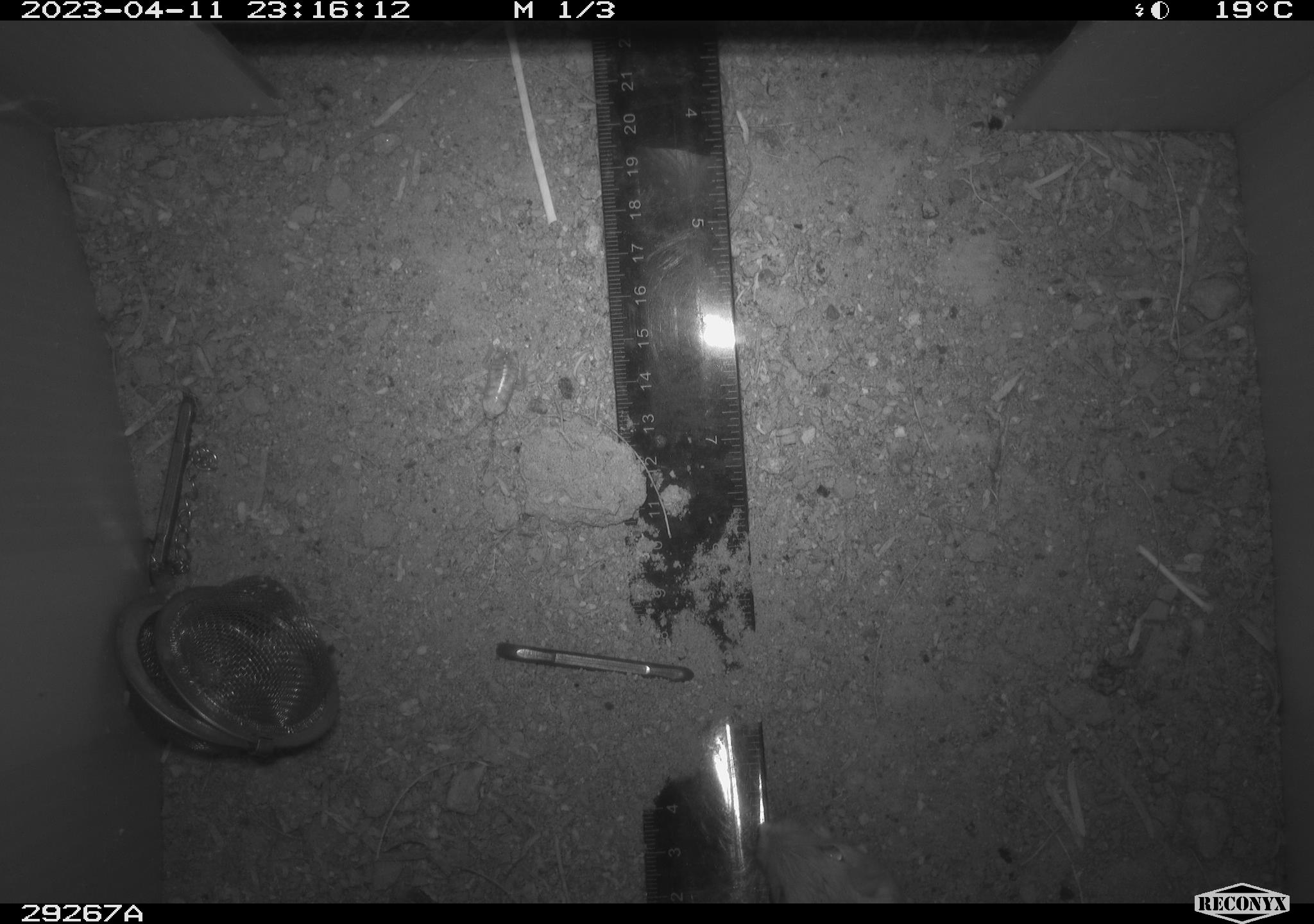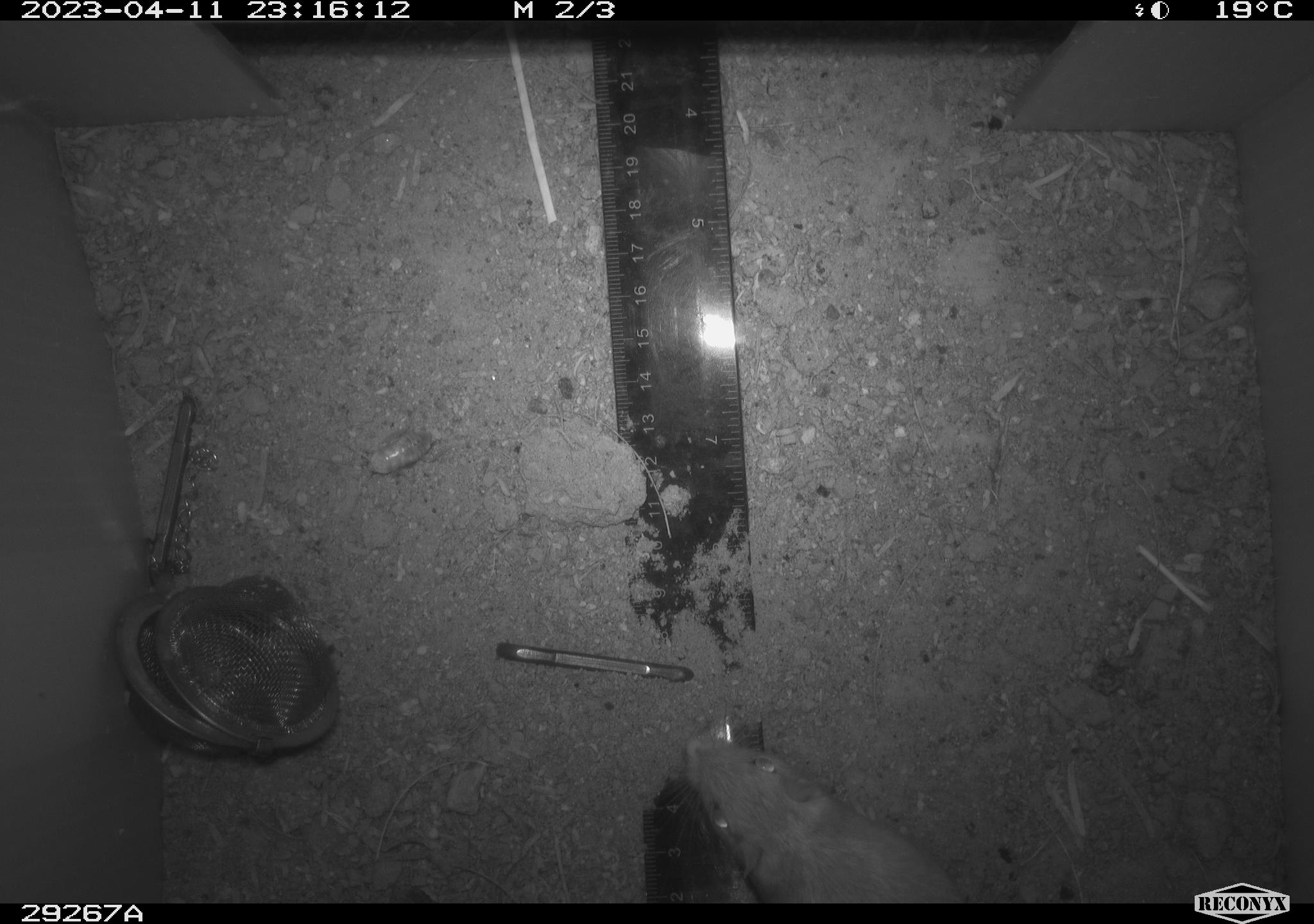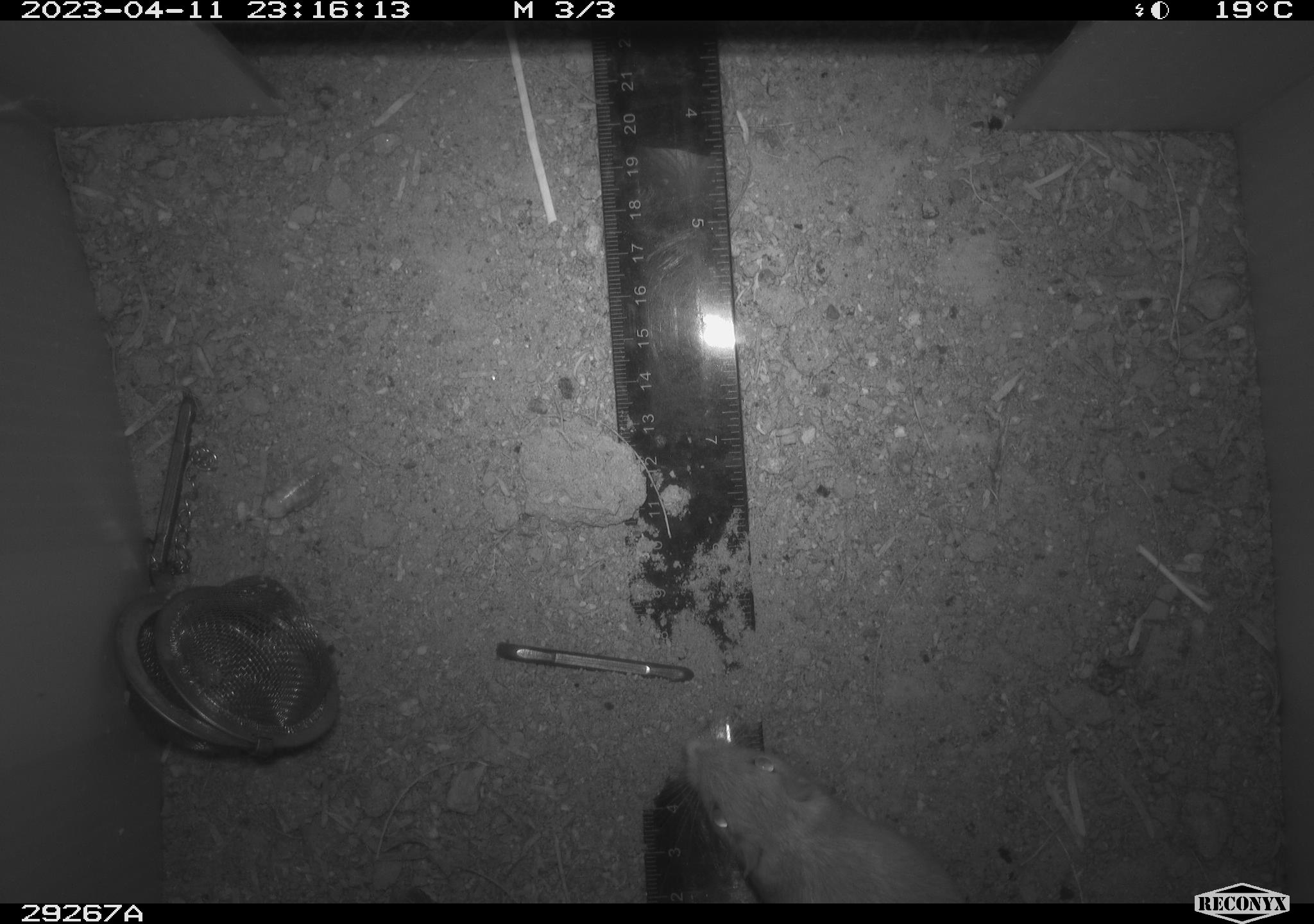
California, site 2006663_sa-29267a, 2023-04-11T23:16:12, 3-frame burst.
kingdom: Animalia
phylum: Chordata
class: Mammalia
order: Rodentia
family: Heteromyidae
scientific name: Heteromyidae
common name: kangaroo rats and pocket mice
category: heteromyidae family